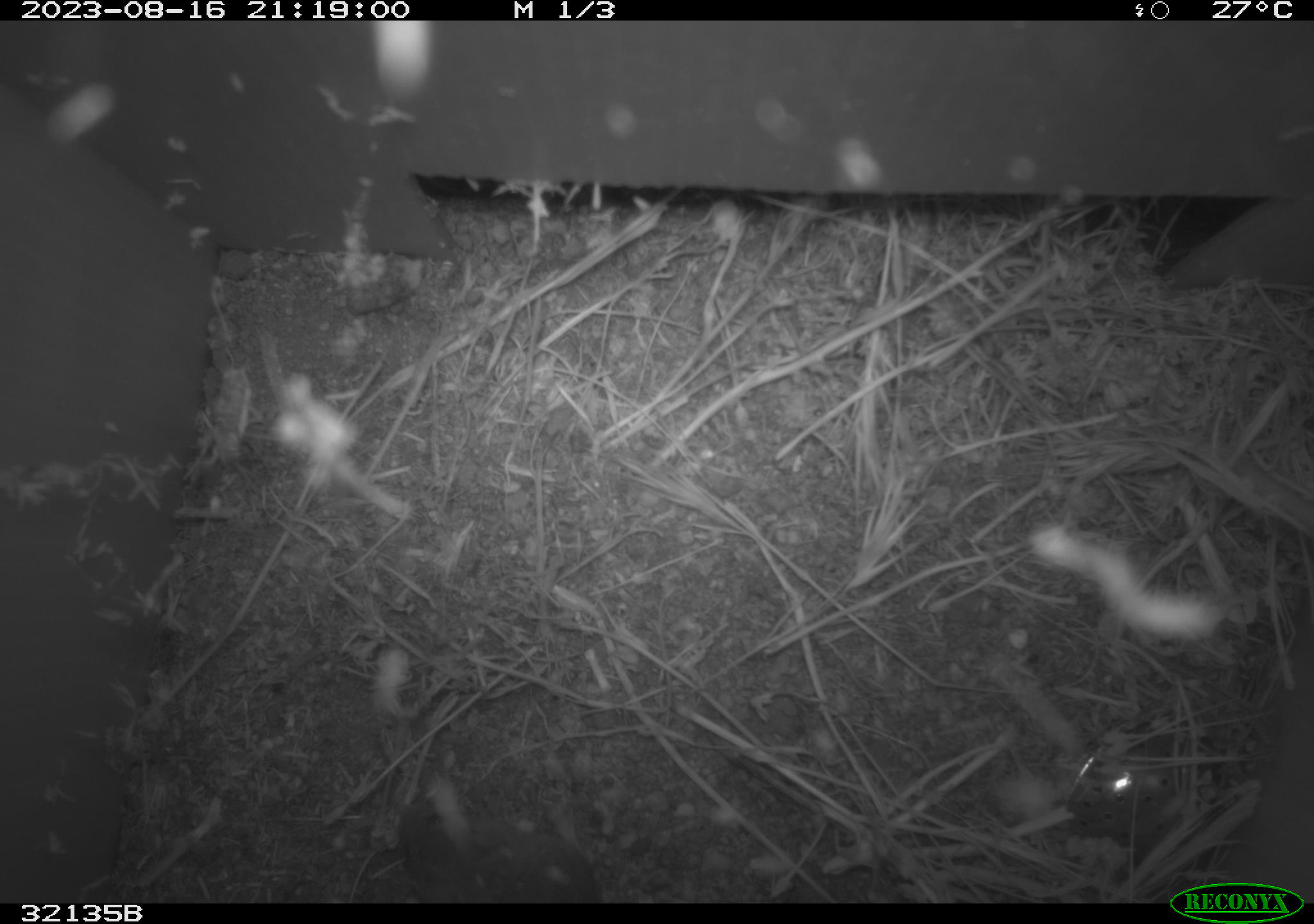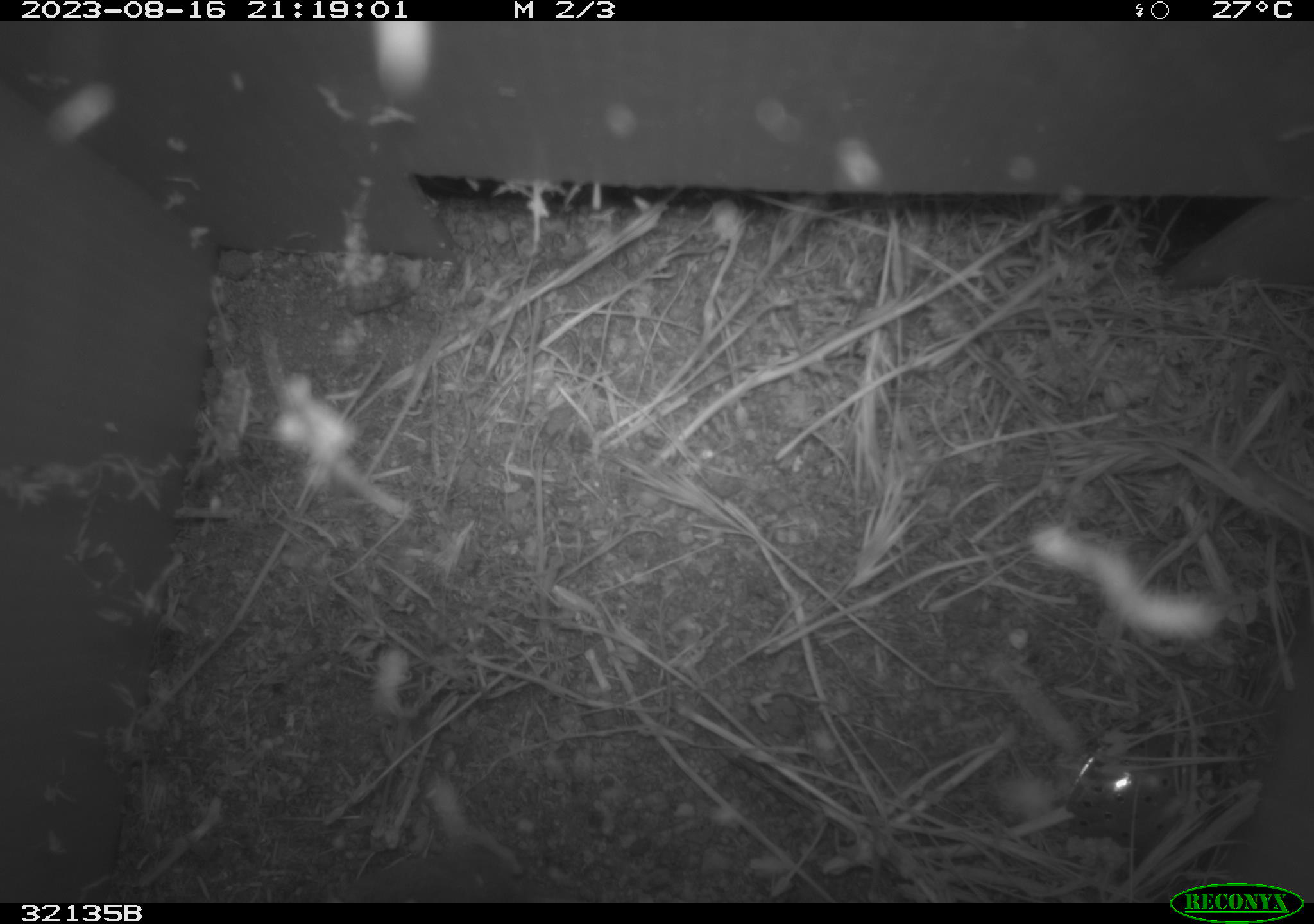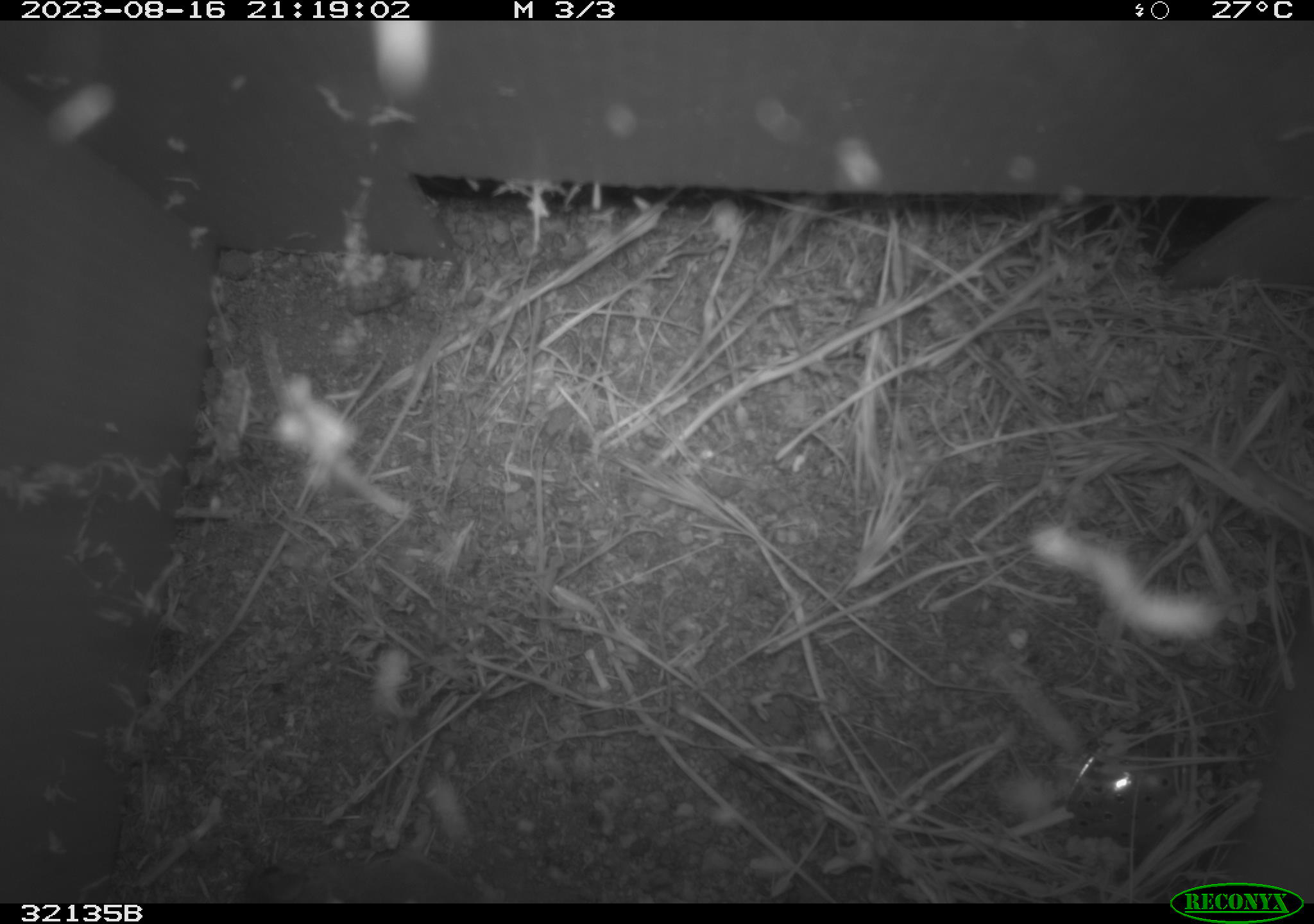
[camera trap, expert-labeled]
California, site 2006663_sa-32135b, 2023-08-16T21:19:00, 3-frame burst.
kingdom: Animalia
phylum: Chordata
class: Mammalia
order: Rodentia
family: Cricetidae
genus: Peromyscus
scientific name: Peromyscus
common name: deer mice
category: peromyscus species